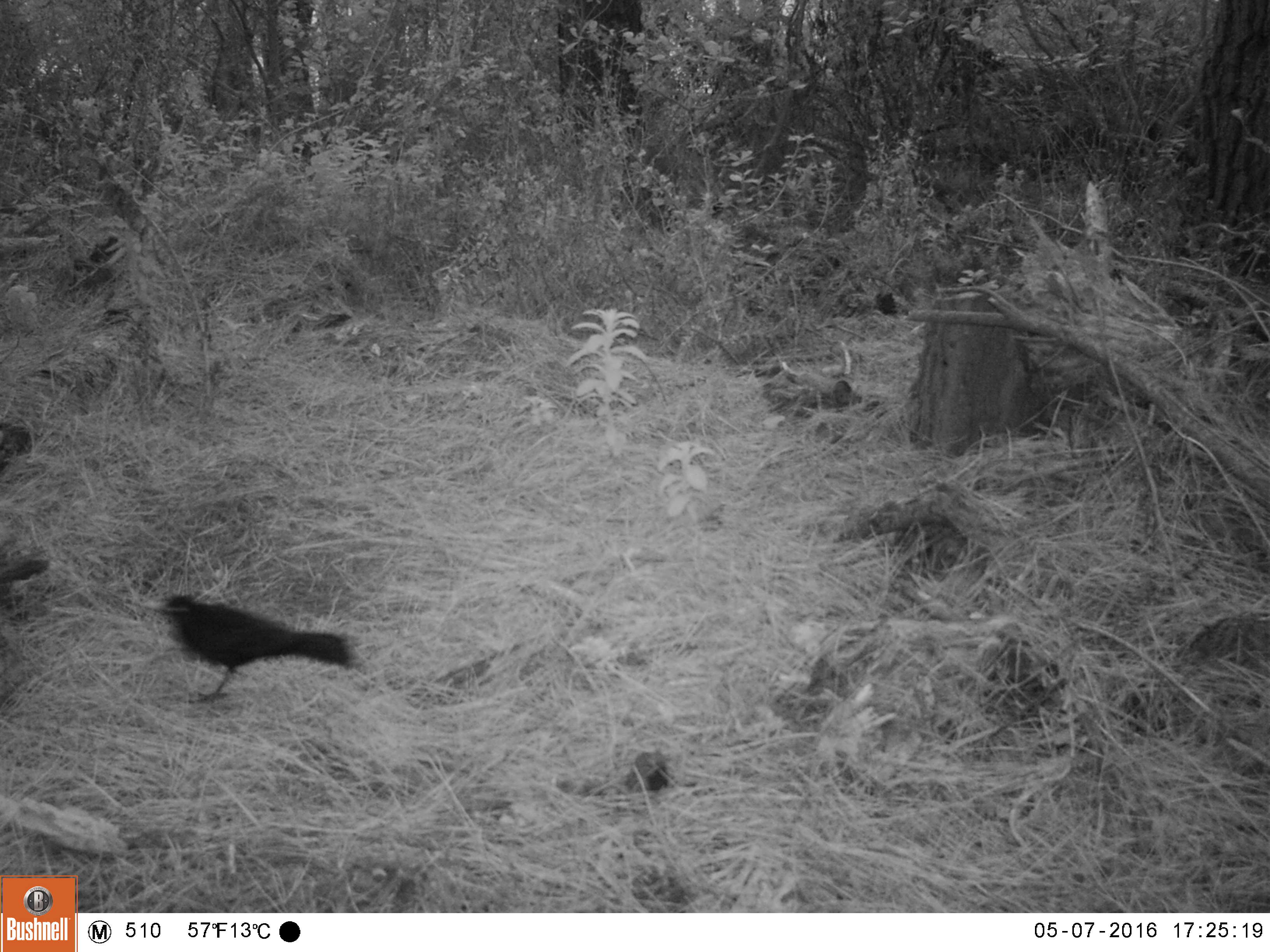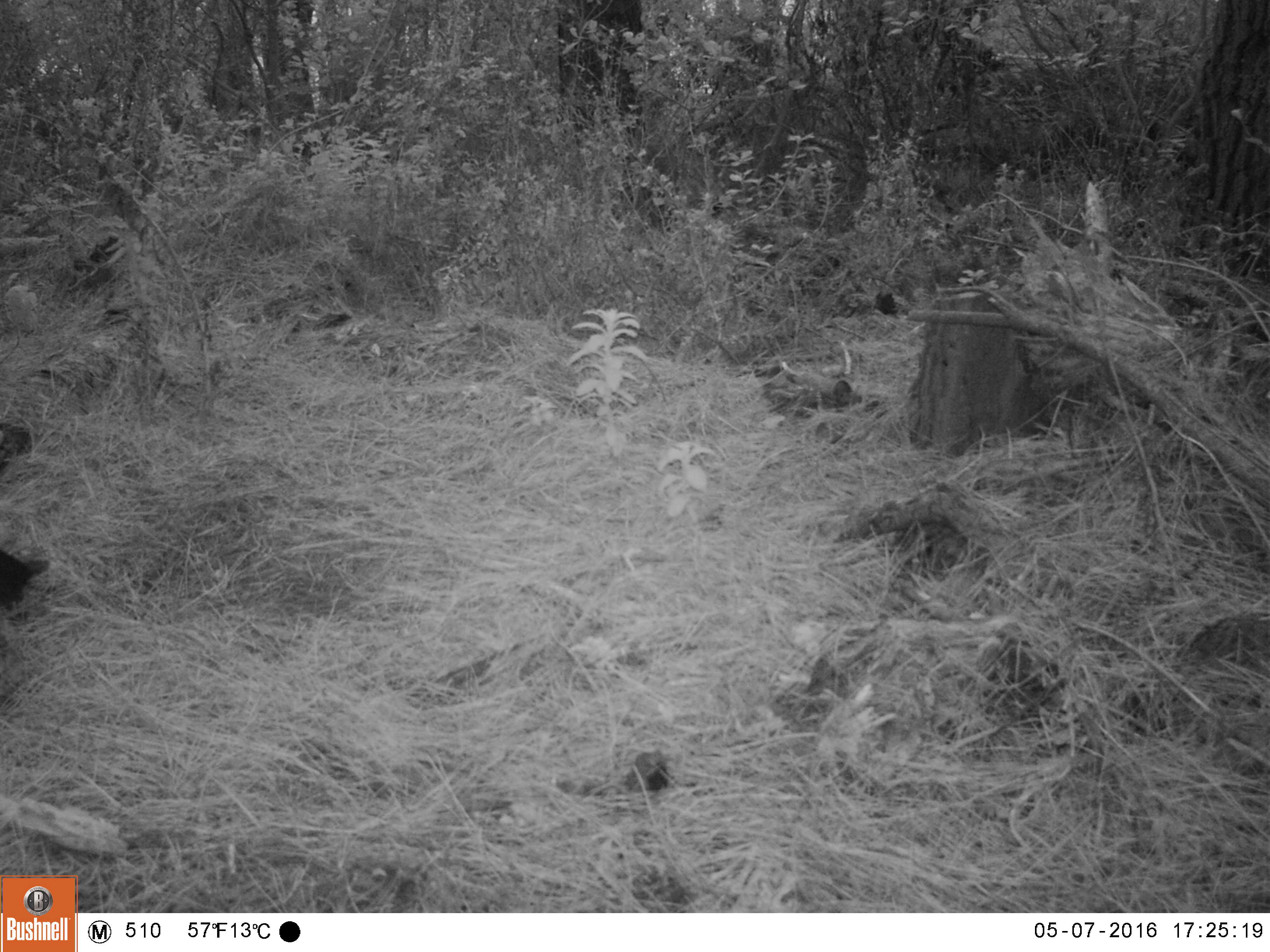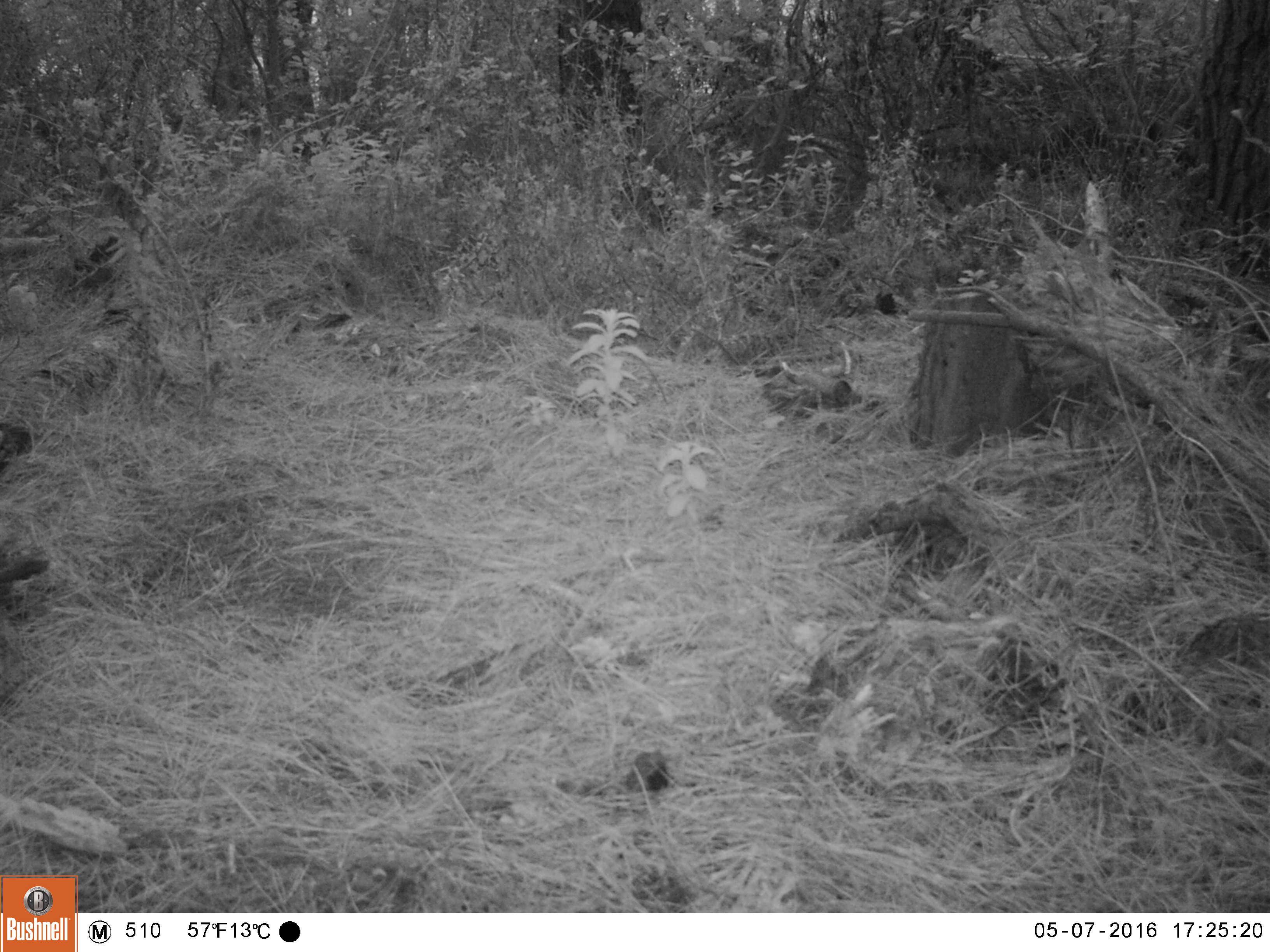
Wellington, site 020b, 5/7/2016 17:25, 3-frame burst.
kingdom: Animalia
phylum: Chordata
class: Aves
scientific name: Aves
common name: bird